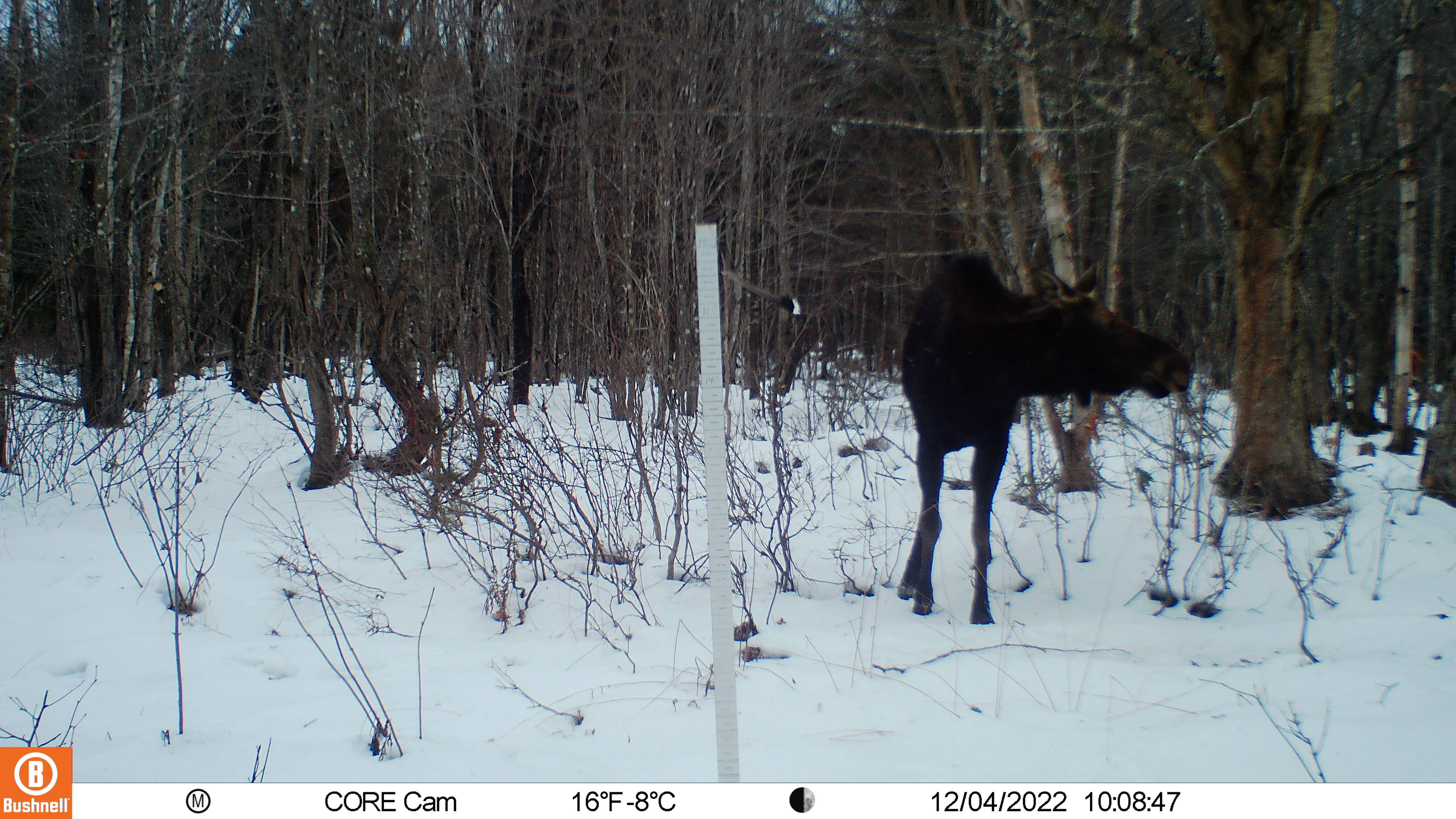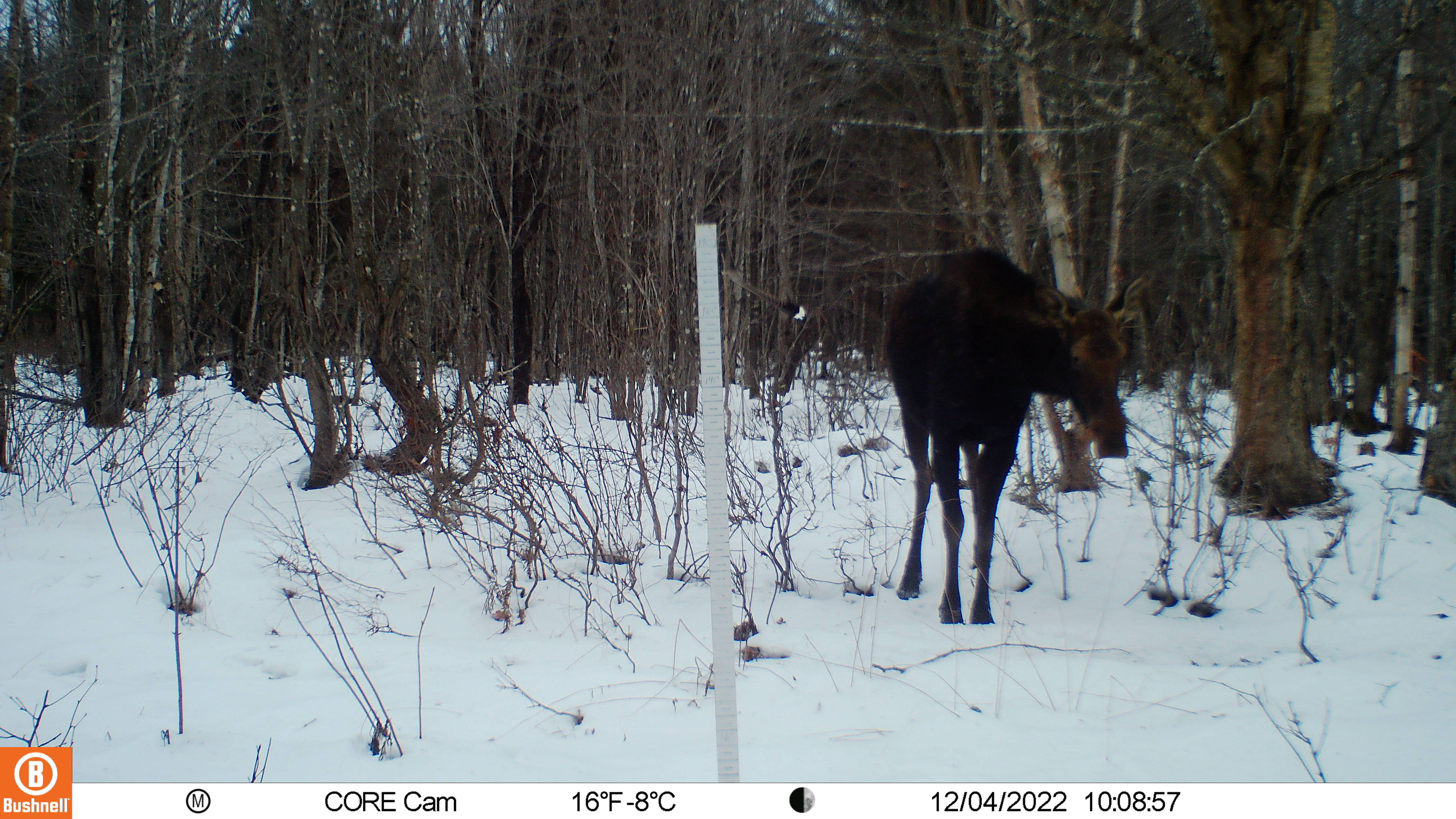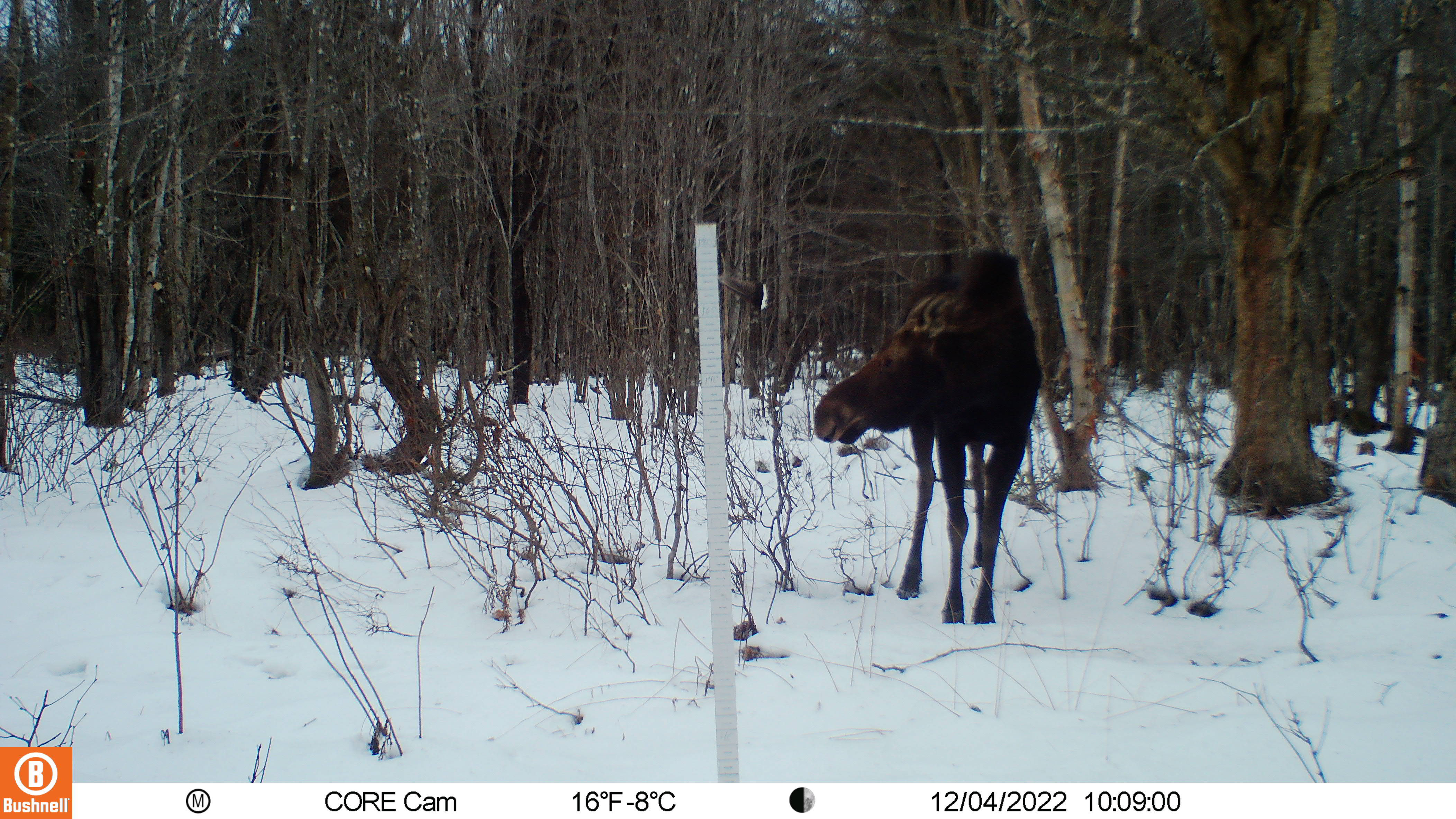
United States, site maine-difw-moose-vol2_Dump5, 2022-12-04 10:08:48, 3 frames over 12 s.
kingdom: Animalia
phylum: Chordata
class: Mammalia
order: Artiodactyla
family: Cervidae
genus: Alces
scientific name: Alces alces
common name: moose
Moose (Alces alces).